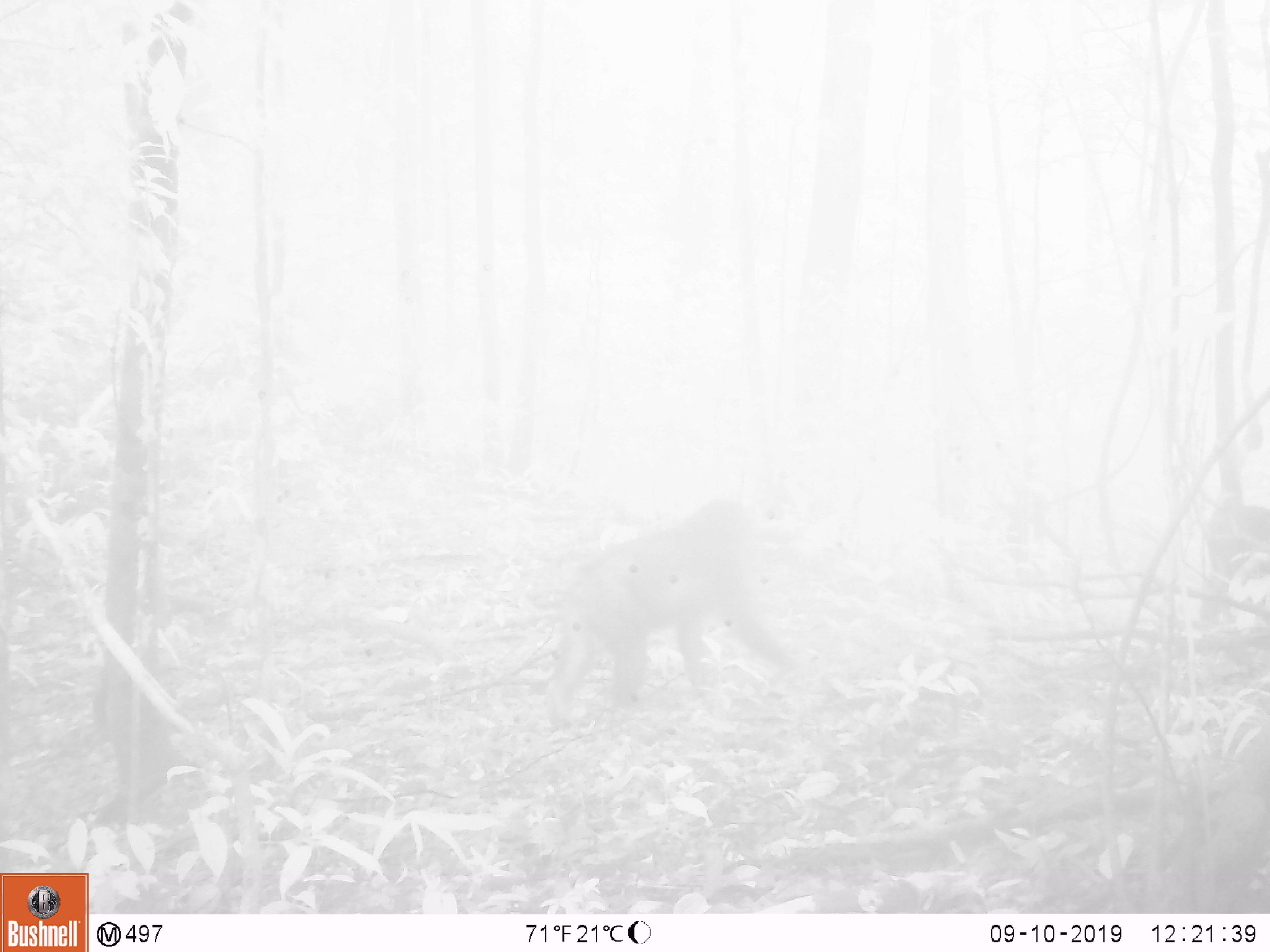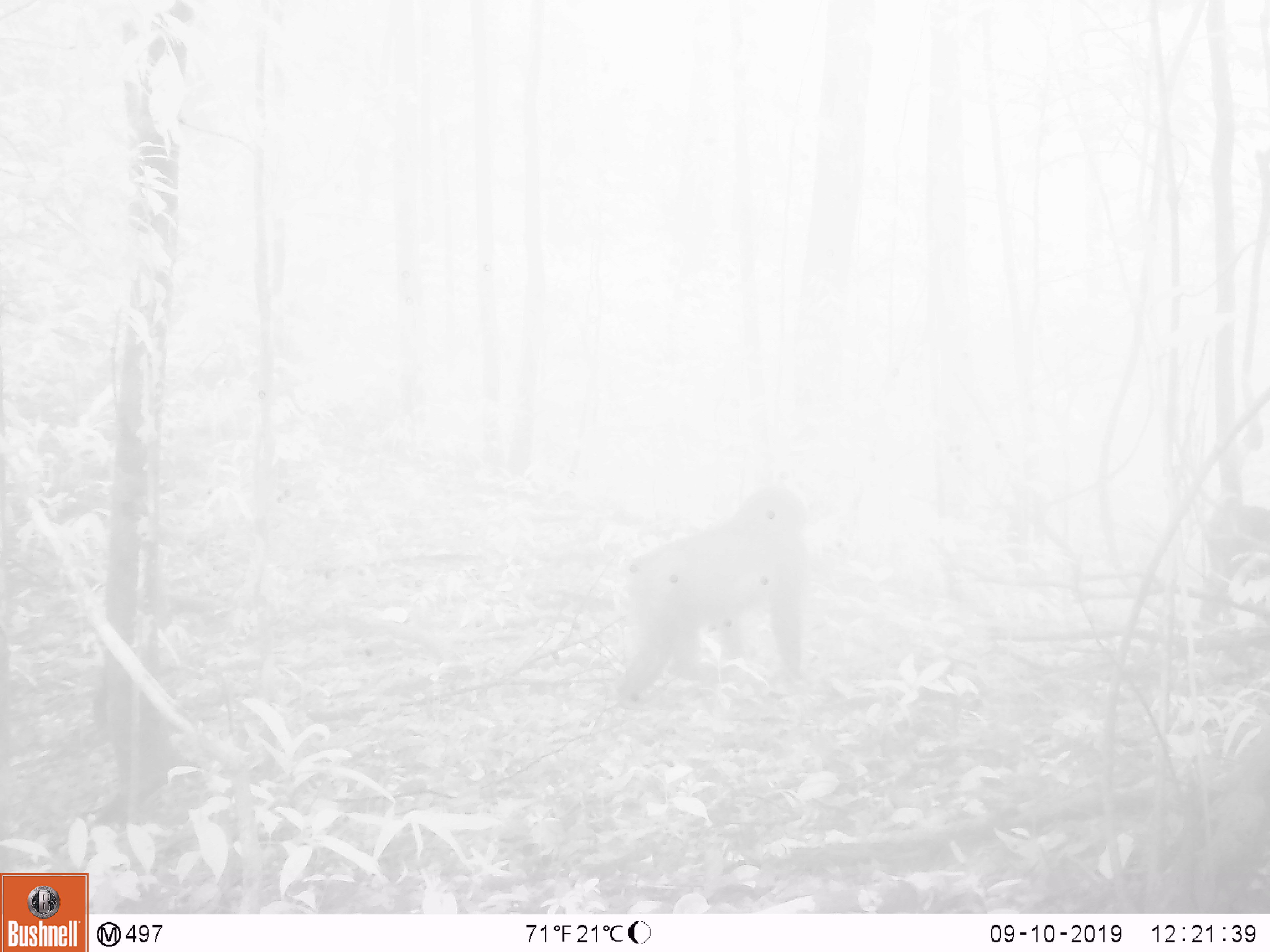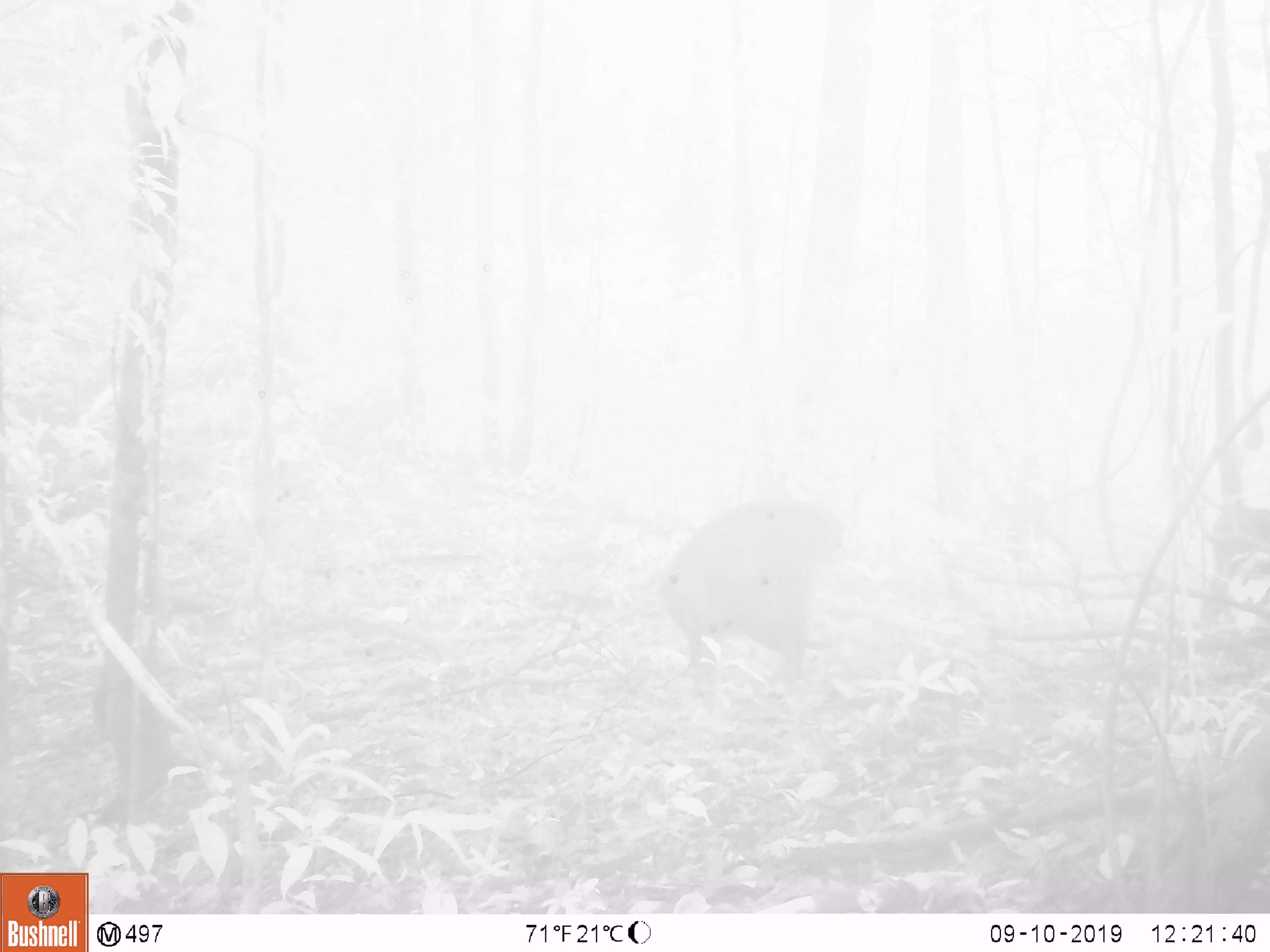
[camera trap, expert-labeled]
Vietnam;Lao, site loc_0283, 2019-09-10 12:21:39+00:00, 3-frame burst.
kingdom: Animalia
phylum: Chordata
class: Mammalia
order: Primates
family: Cercopithecidae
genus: Macaca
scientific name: Macaca arctoides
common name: stump-tailed macaque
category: stump tailed macaque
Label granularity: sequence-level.